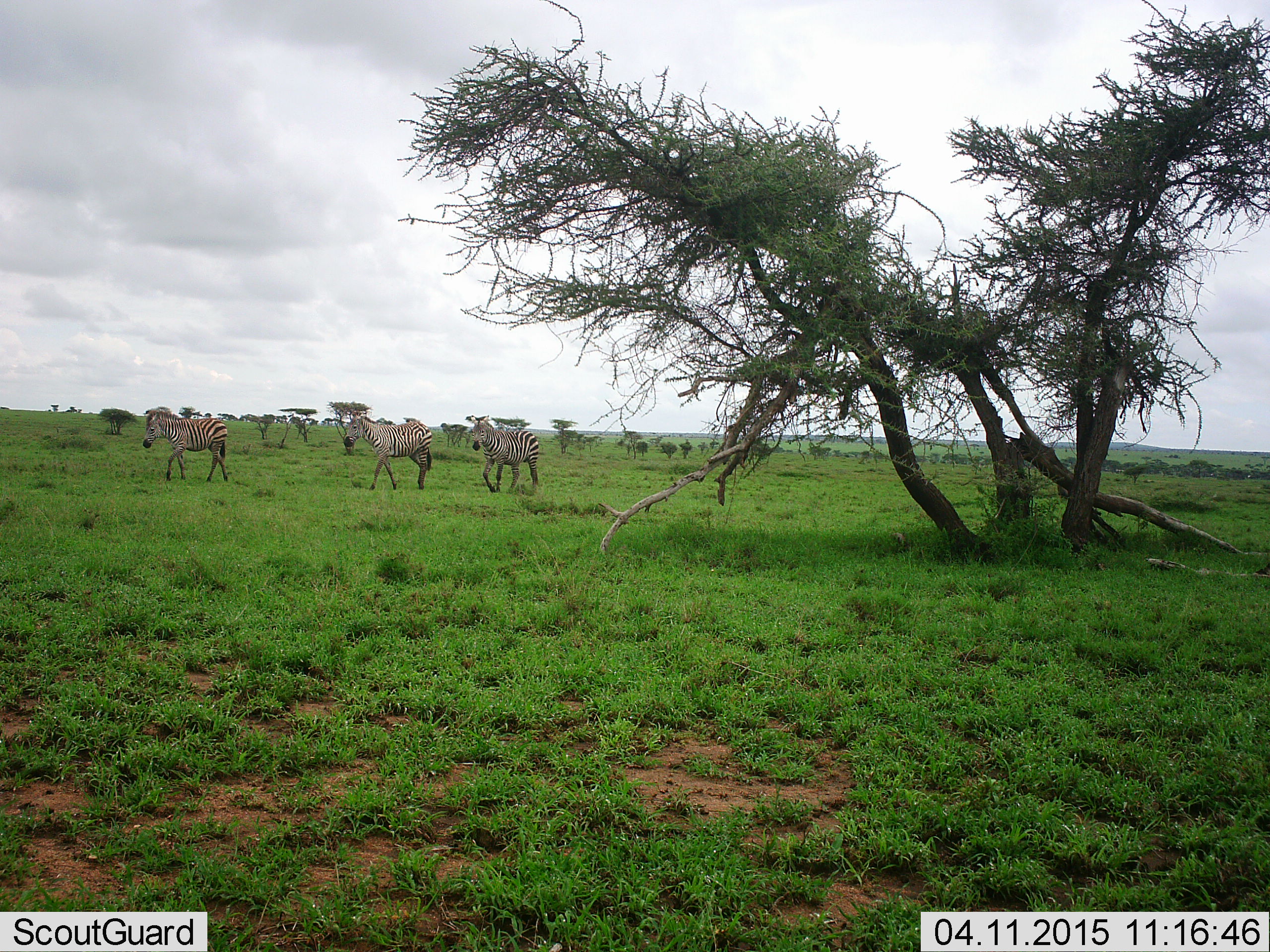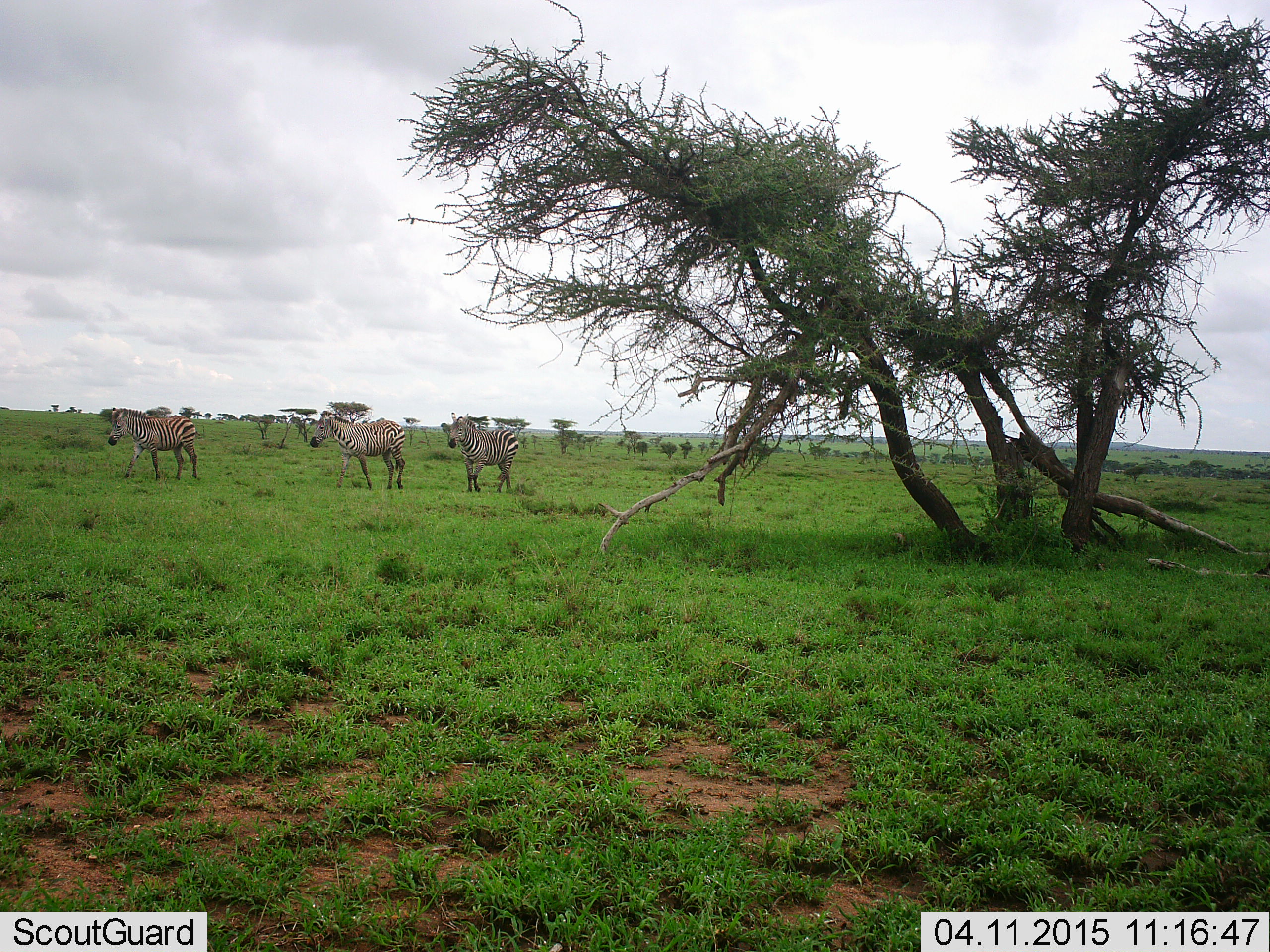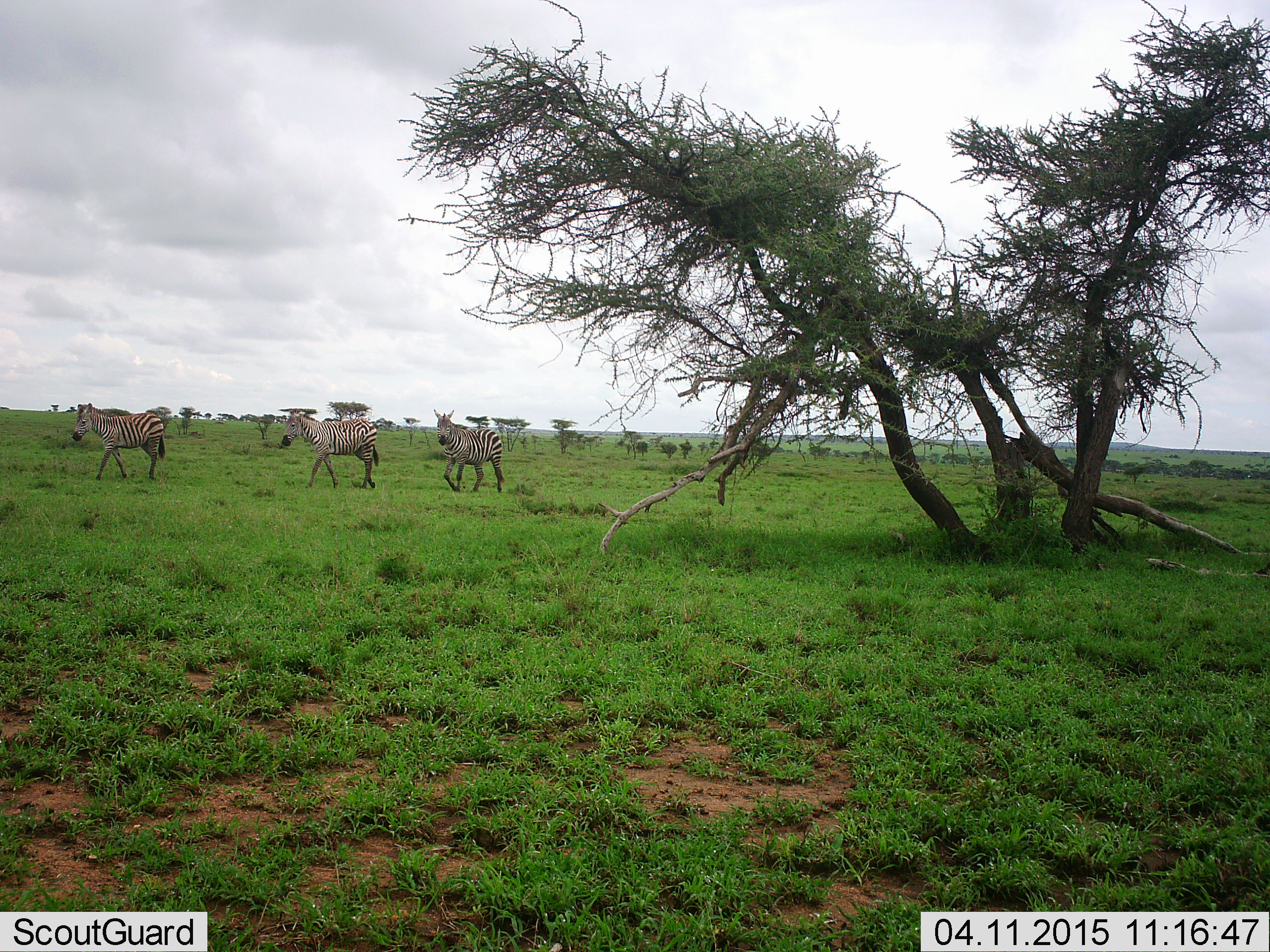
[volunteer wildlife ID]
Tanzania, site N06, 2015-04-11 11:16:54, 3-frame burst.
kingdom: Animalia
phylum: Chordata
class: Mammalia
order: Perissodactyla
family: Equidae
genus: Equus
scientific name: Equus quagga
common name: plains zebra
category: zebra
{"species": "zebra (plains zebra) (Equus quagga)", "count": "3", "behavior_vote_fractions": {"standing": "10%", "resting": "0%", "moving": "90%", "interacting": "0%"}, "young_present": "0%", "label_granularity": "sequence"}